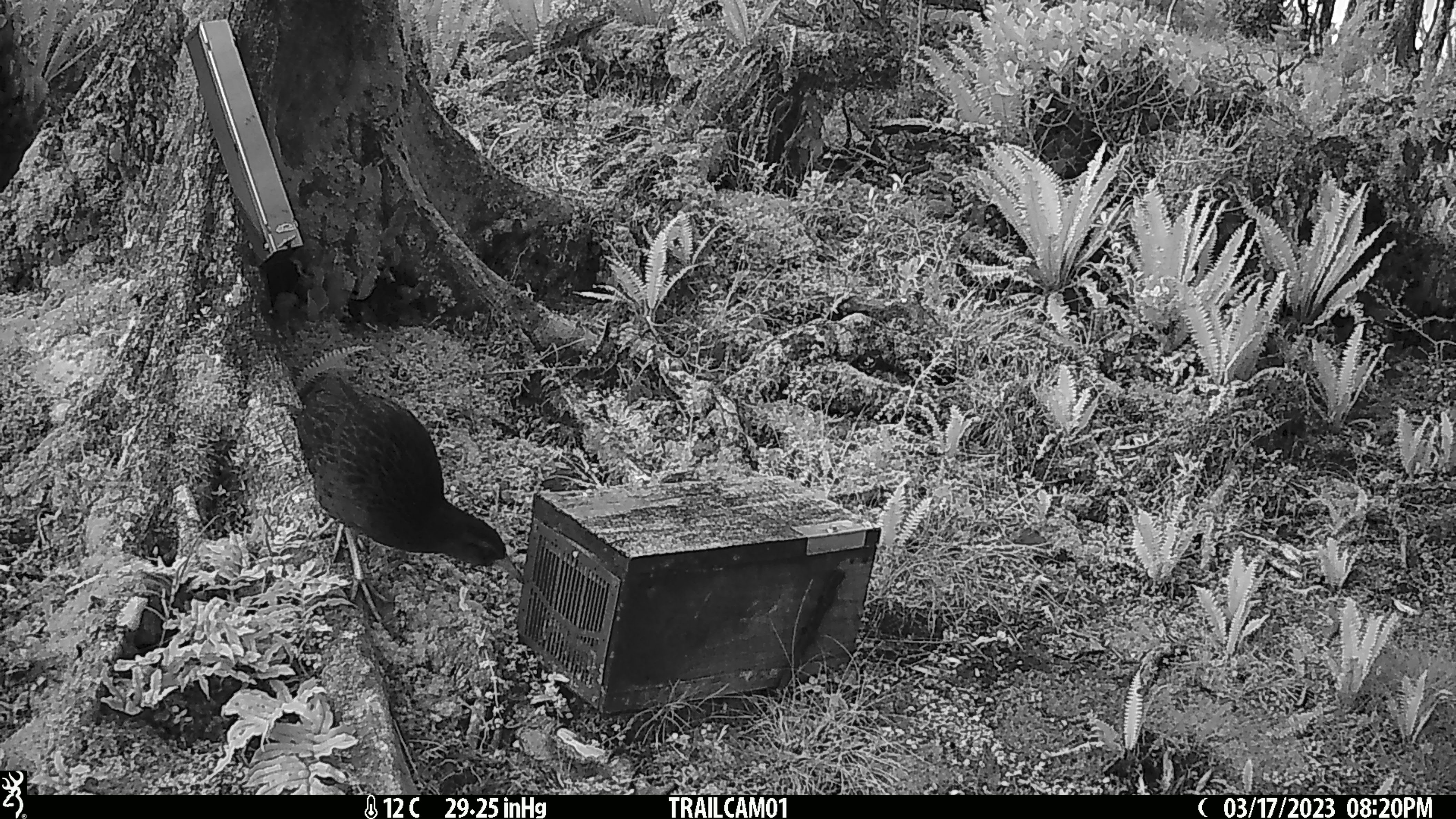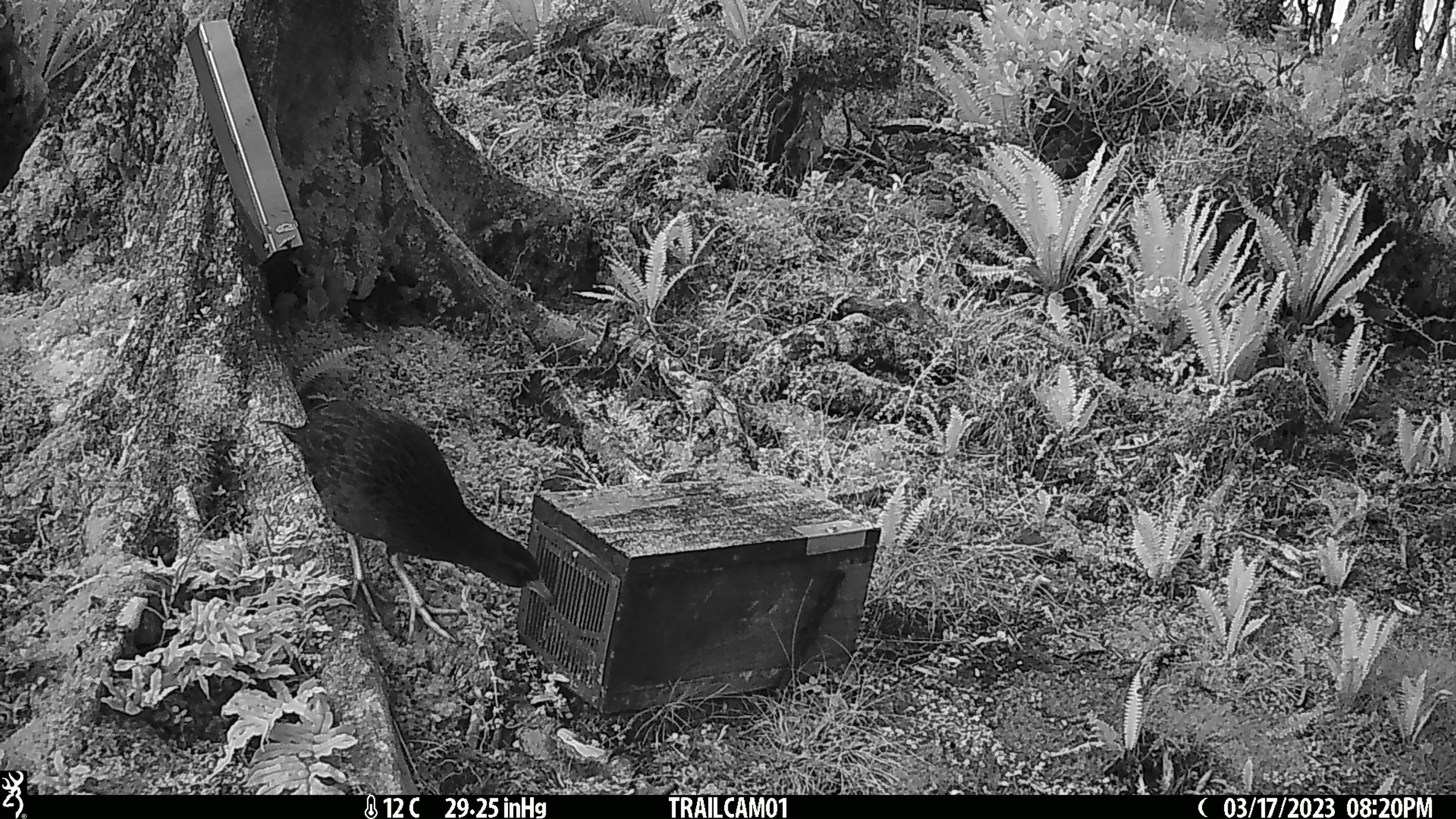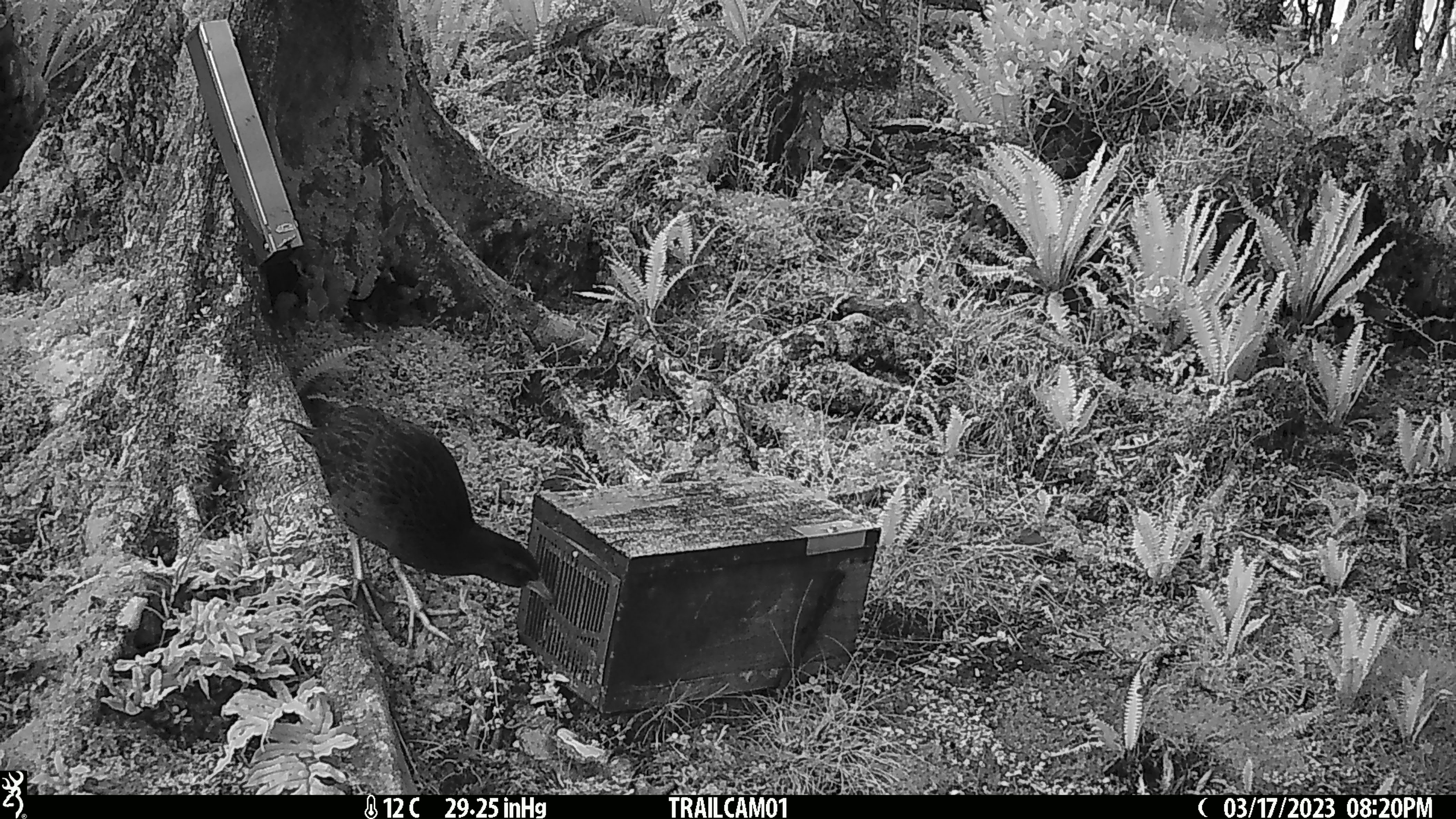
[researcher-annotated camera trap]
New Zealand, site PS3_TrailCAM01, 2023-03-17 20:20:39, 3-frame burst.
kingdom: Animalia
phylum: Chordata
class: Aves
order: Gruiformes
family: Rallidae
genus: Gallirallus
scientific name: Gallirallus australis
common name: weka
Weka (Gallirallus australis).